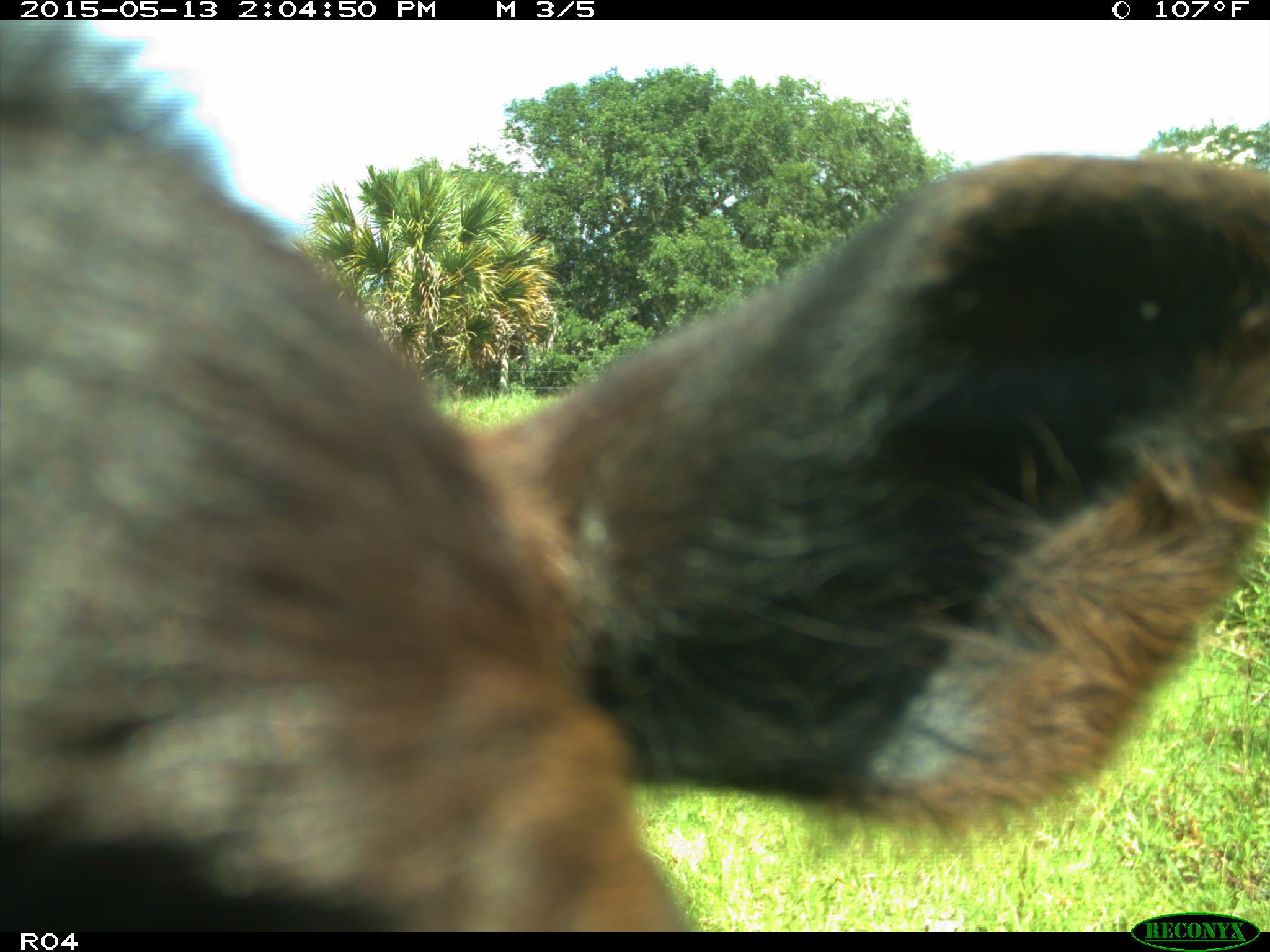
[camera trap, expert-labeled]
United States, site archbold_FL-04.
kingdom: Animalia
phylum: Chordata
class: Mammalia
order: Artiodactyla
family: Bovidae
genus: Bos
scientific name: Bos taurus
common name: domestic cow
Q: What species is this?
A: Bos taurus (domestic cow).